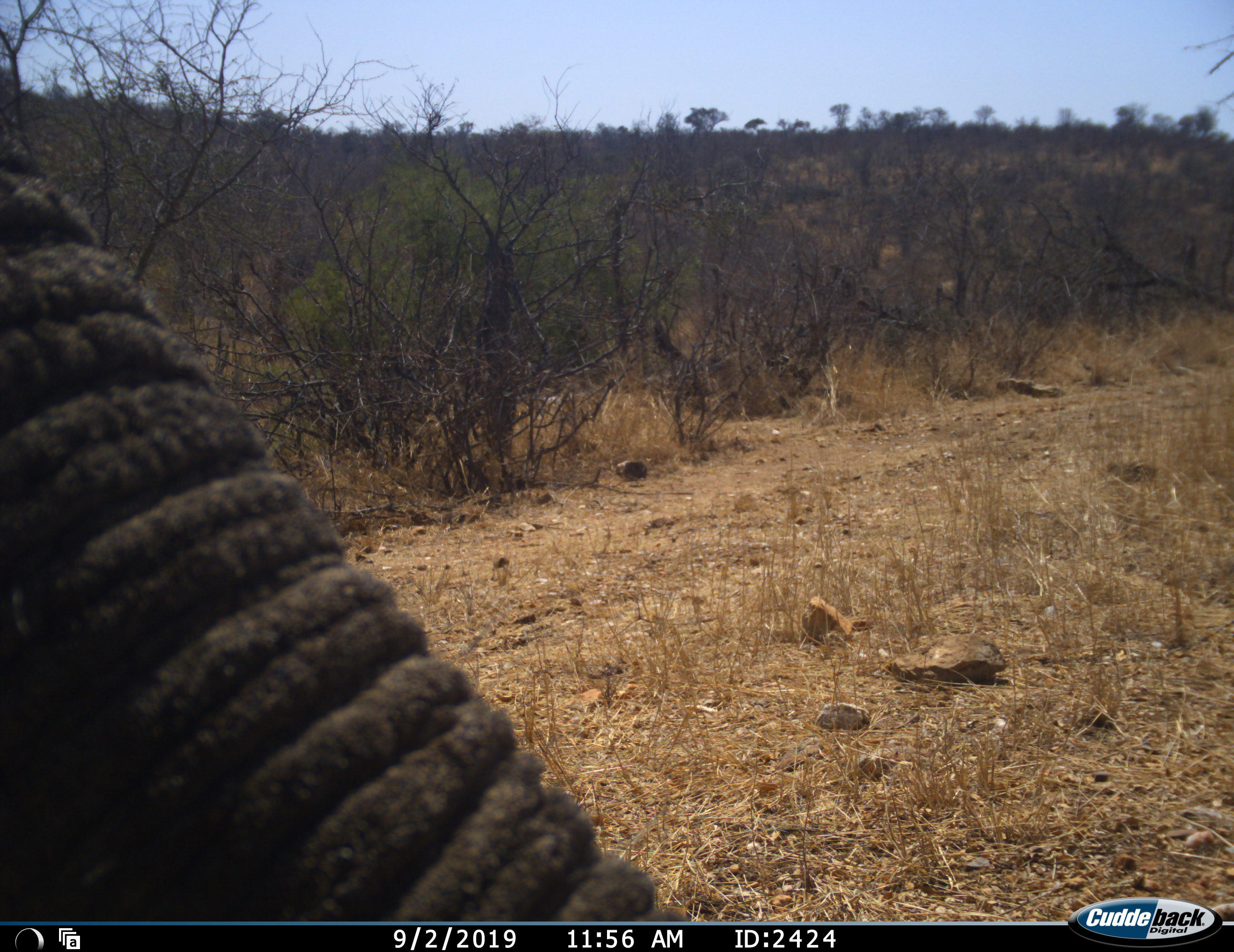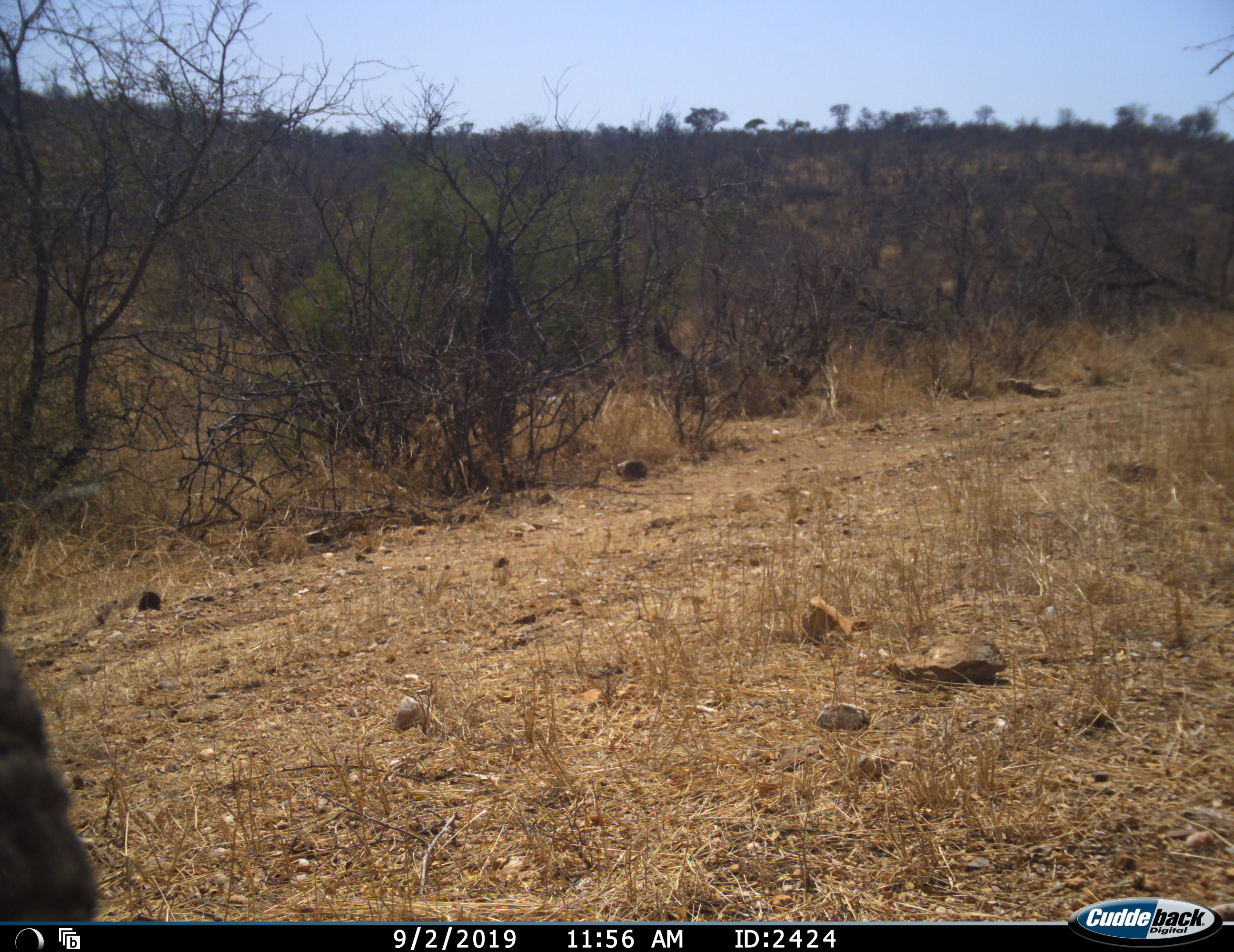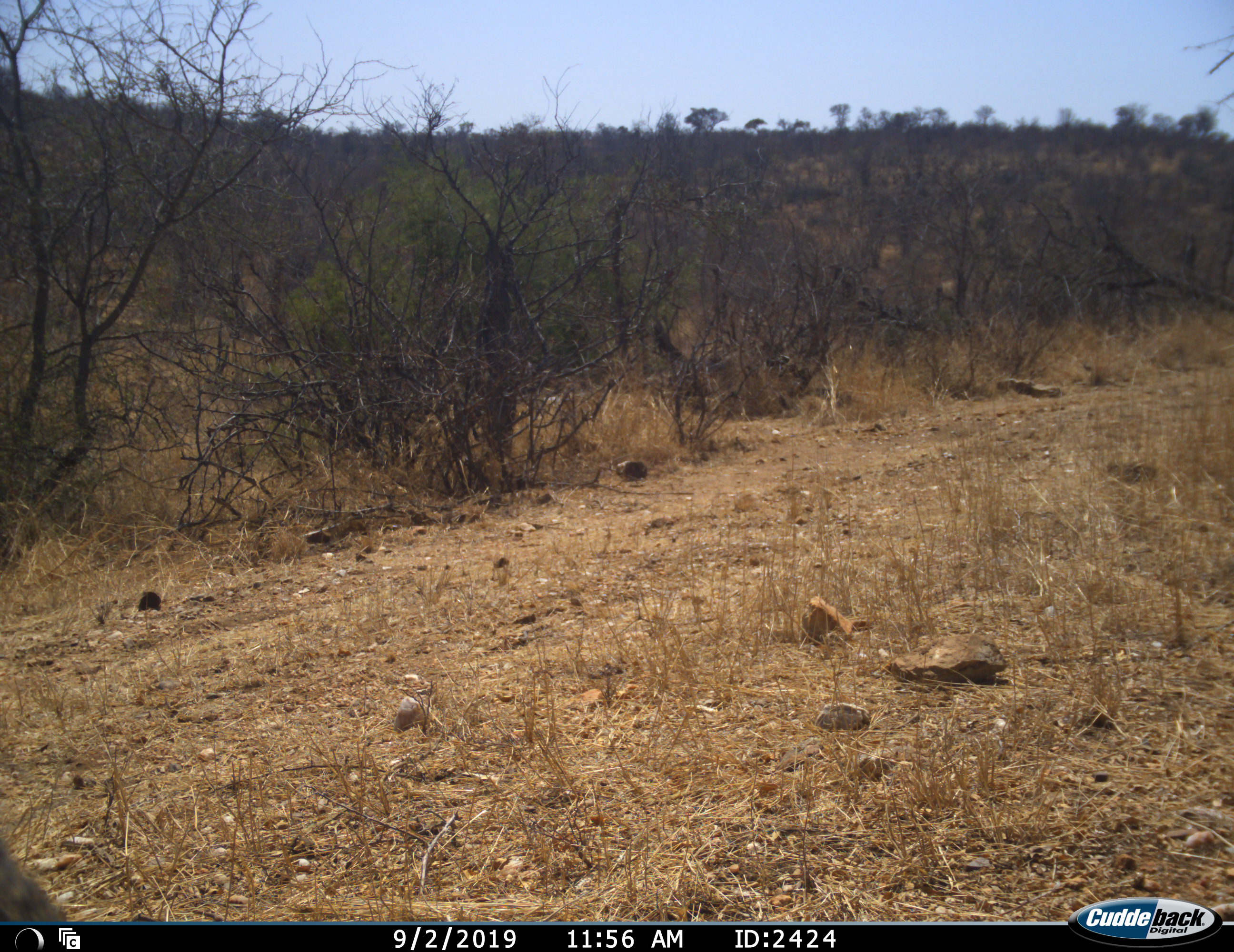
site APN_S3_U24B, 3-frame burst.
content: unidentified animal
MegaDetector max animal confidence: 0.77